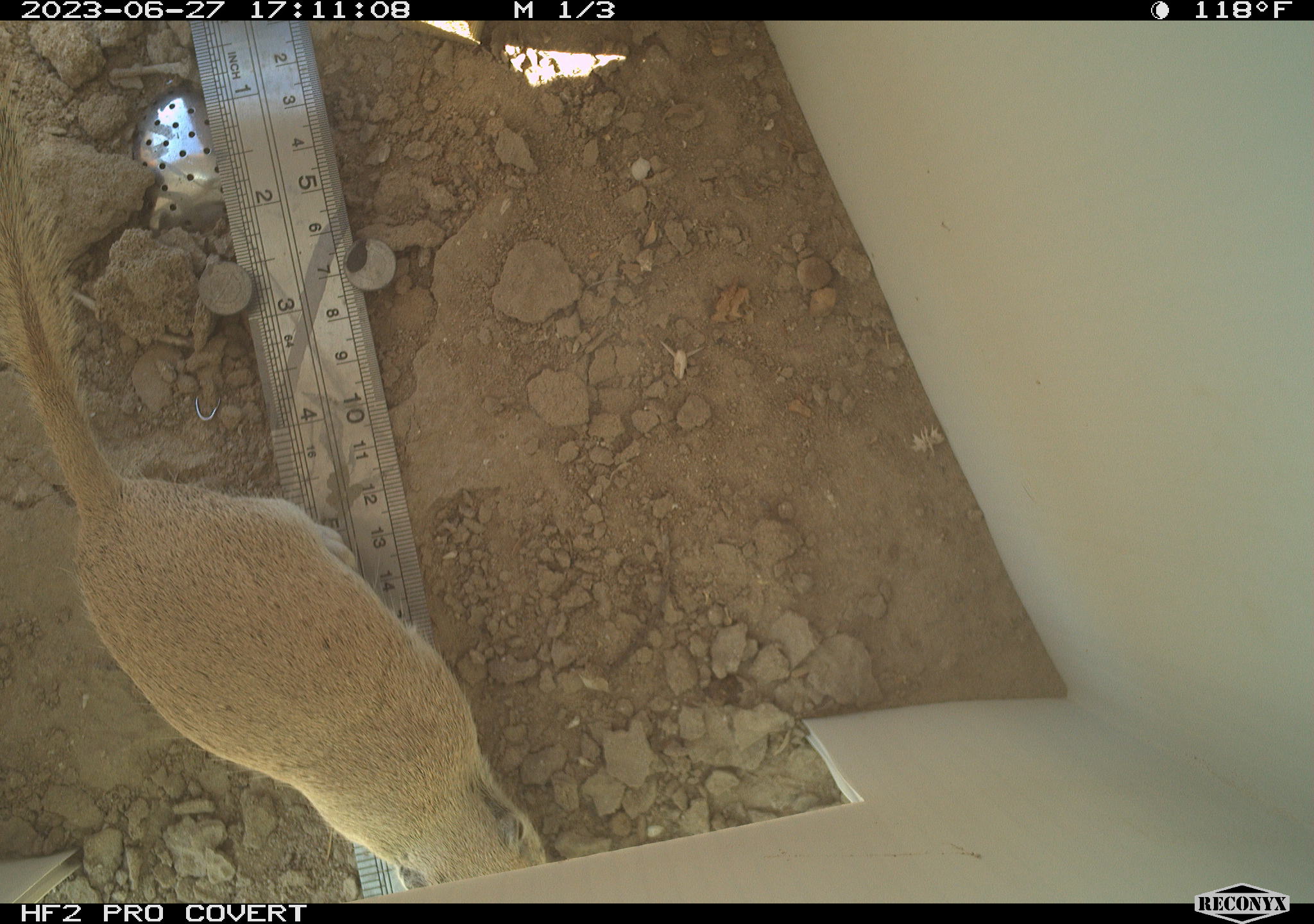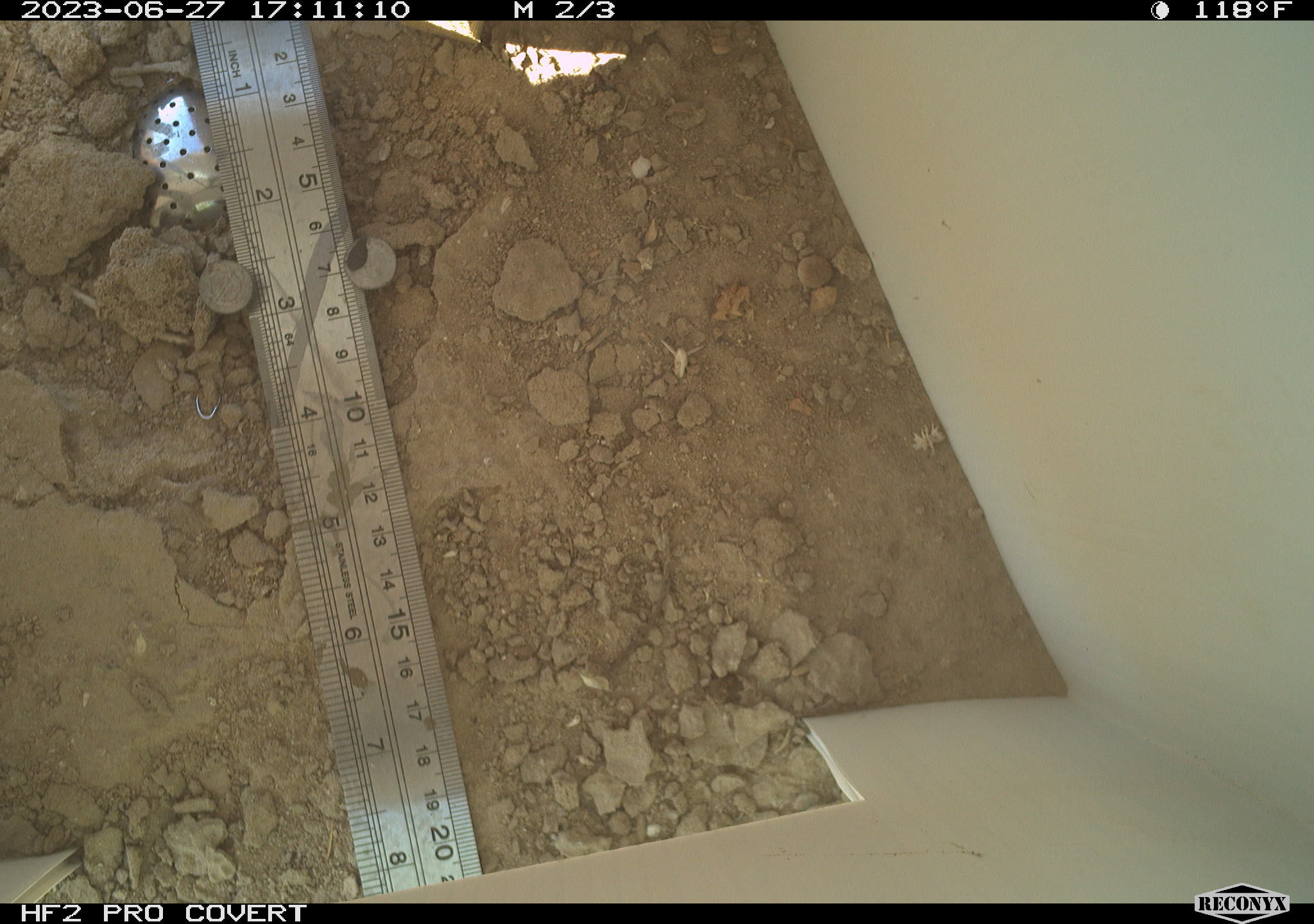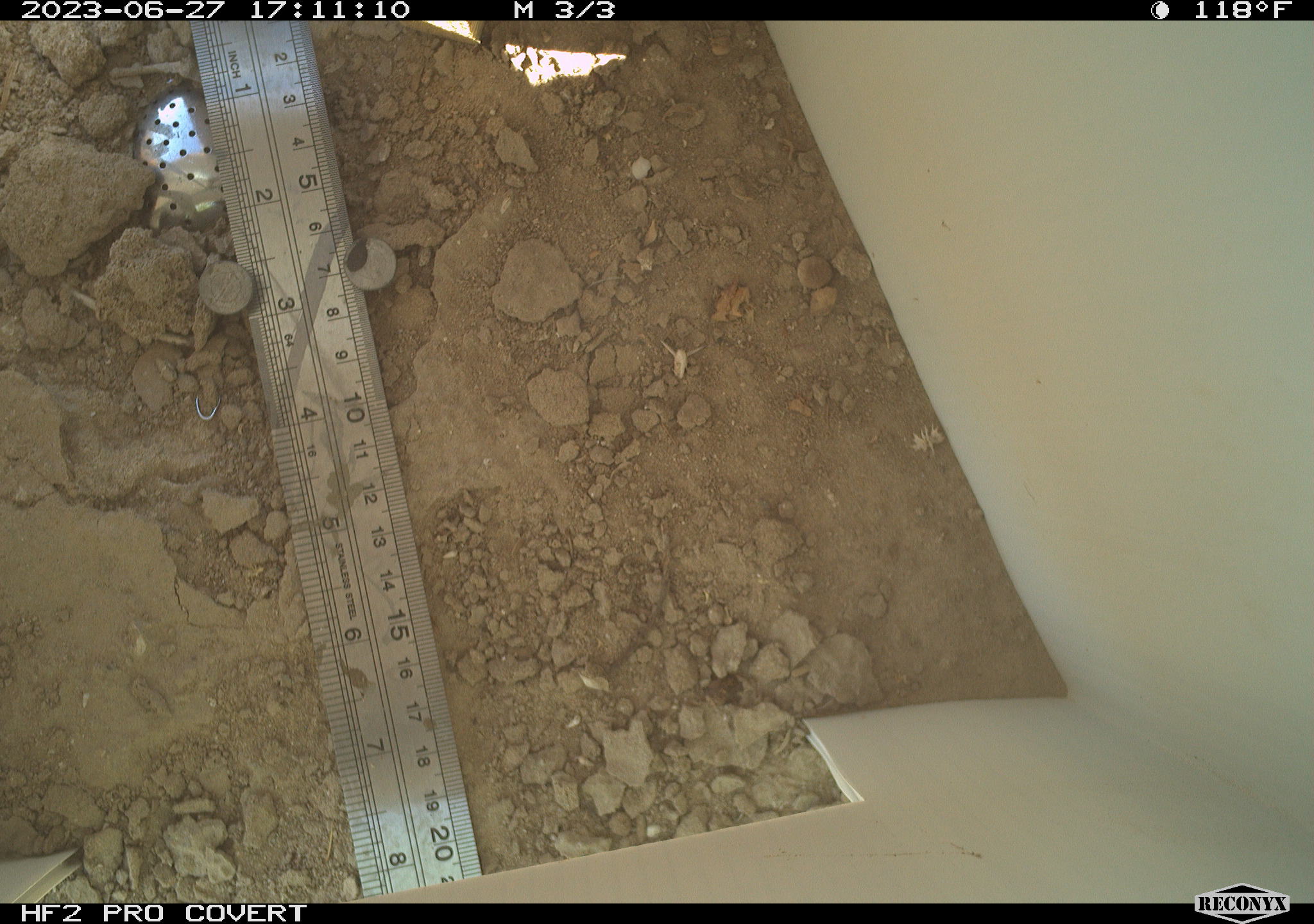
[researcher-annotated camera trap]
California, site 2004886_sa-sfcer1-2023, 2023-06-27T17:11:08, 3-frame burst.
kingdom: Animalia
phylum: Chordata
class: Mammalia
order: Rodentia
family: Sciuridae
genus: Xerospermophilus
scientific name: Xerospermophilus tereticaudus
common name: round-tailed ground squirrel